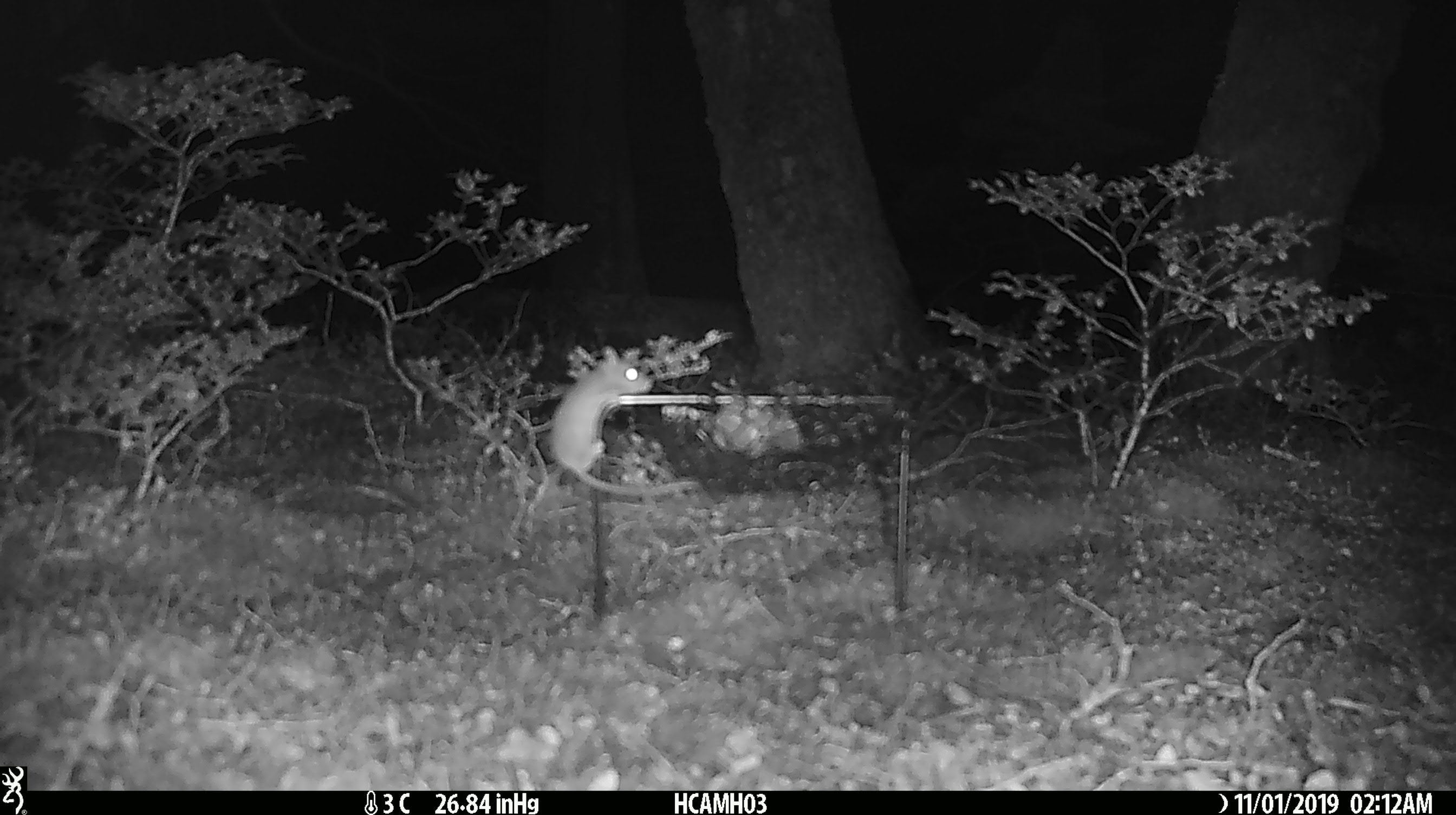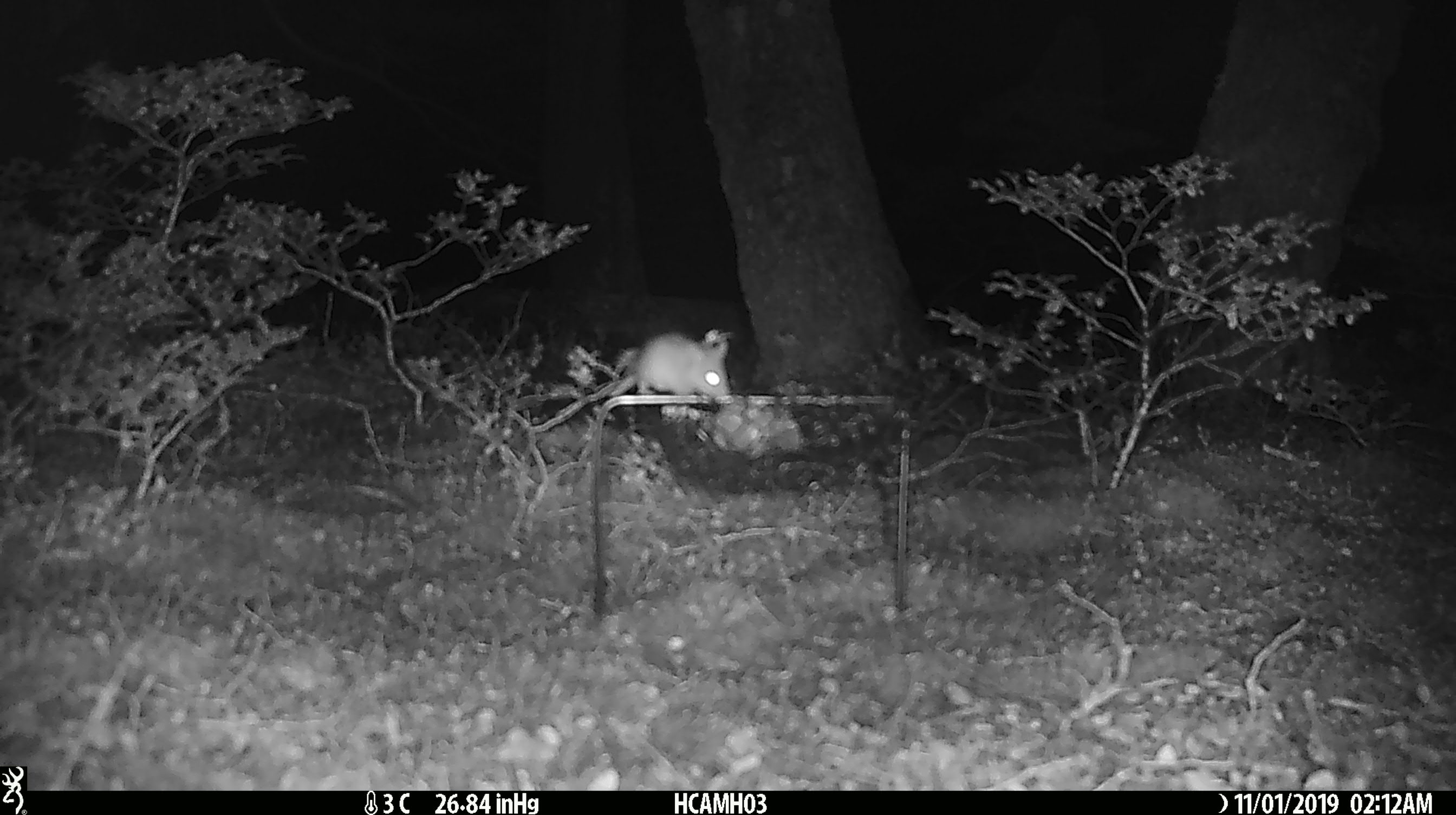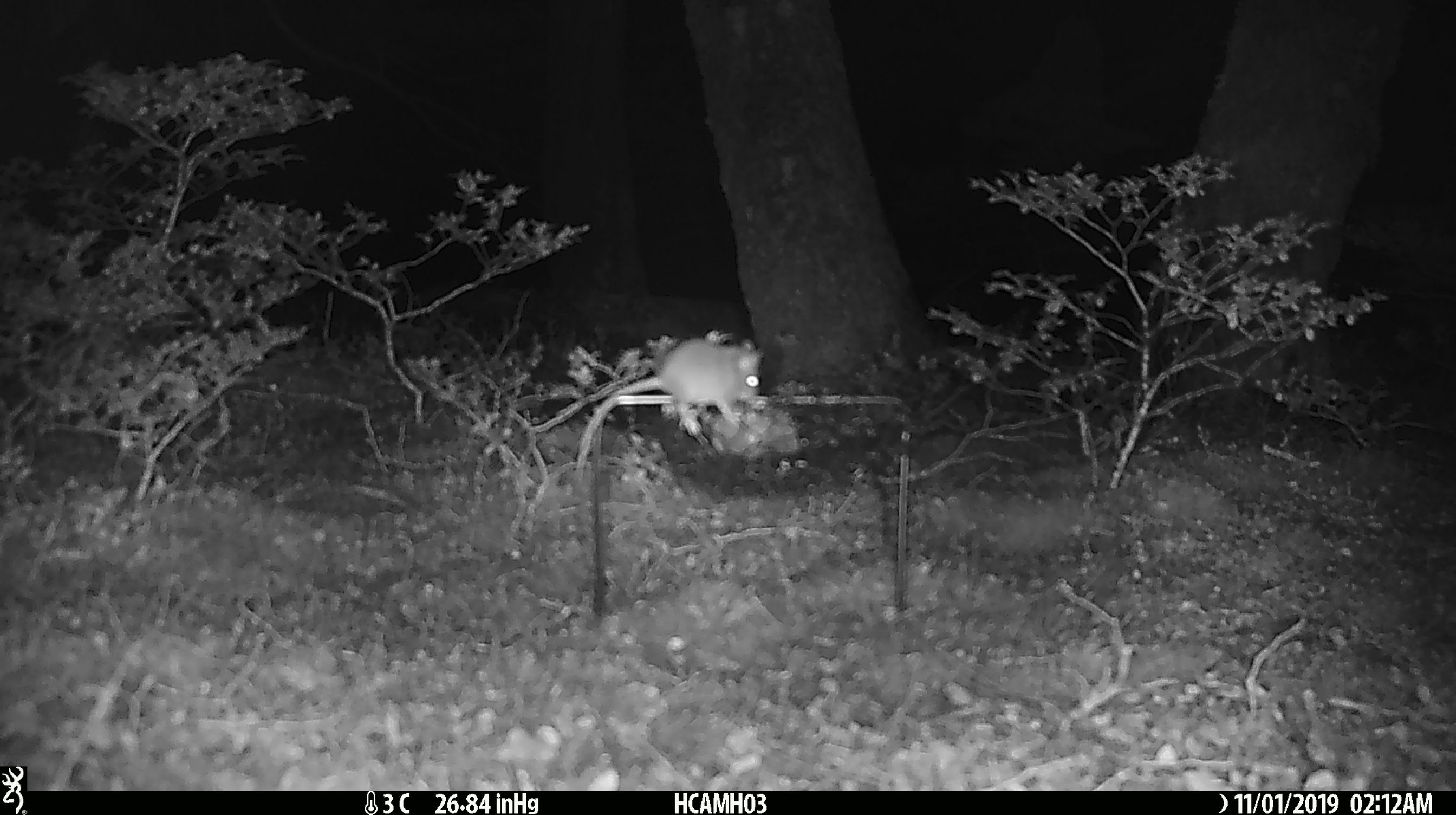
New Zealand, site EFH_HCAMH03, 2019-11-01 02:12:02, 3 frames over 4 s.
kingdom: Animalia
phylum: Chordata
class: Mammalia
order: Rodentia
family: Muridae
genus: Mus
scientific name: Mus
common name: mouse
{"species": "mouse (Mus)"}